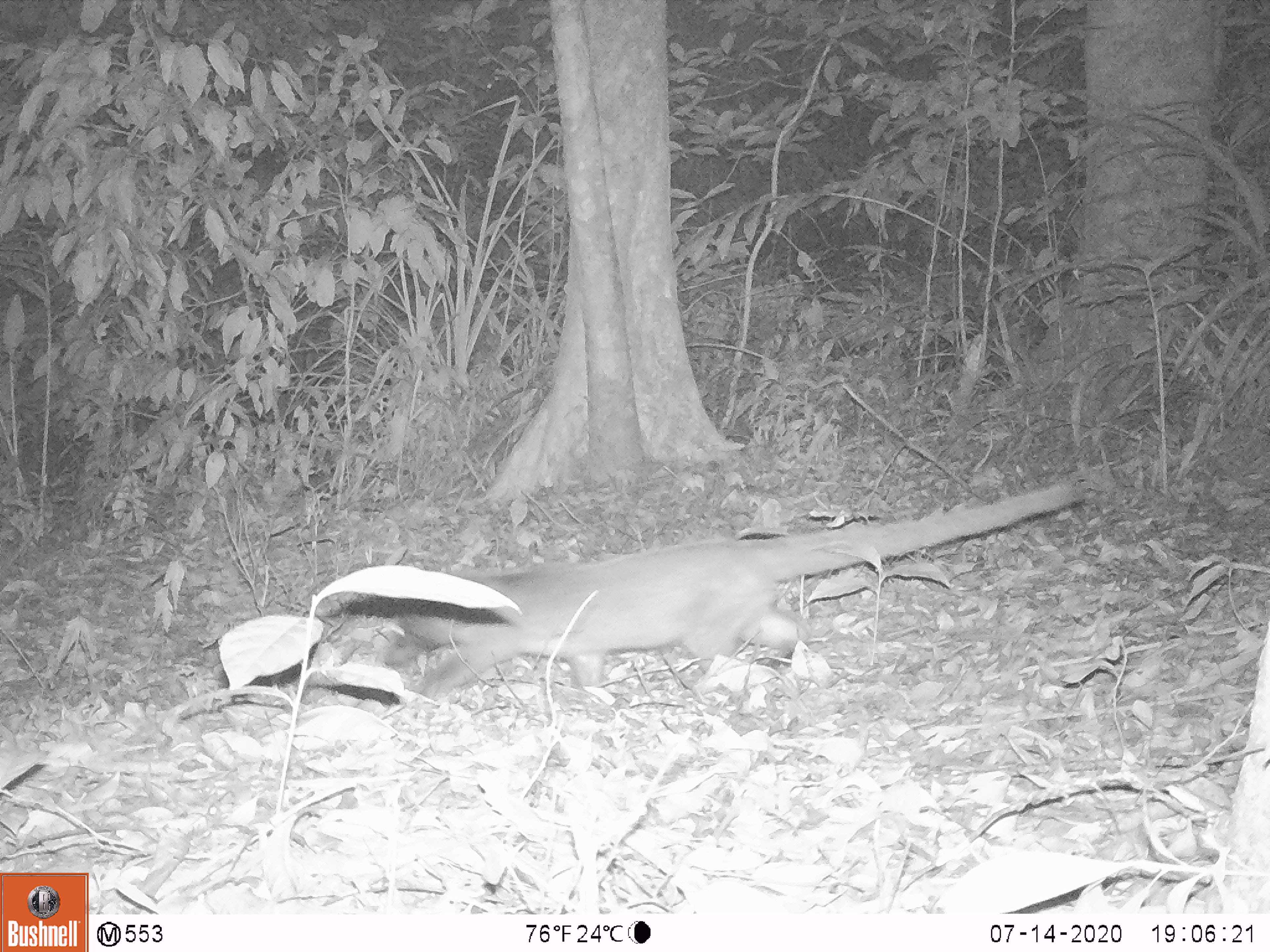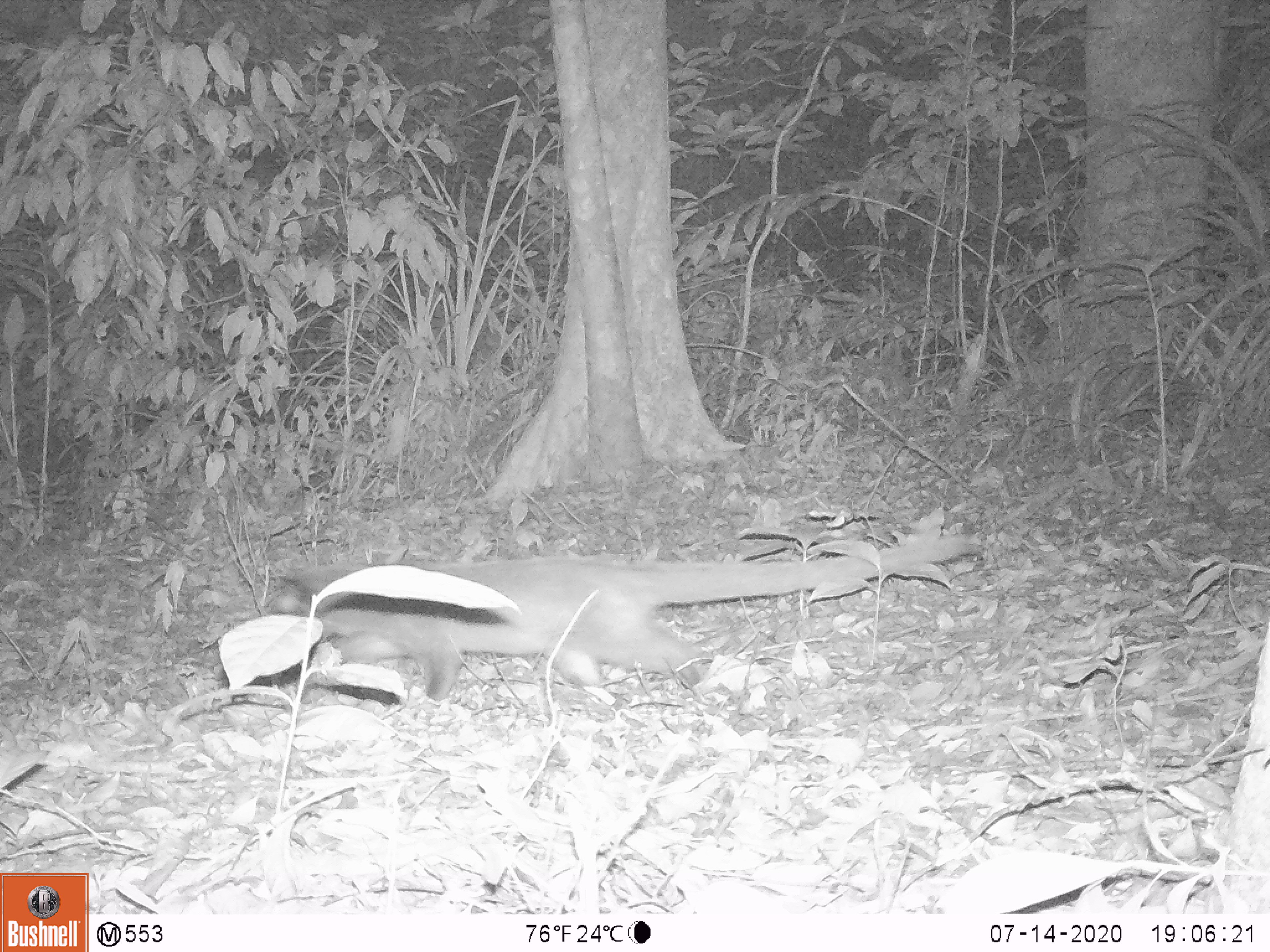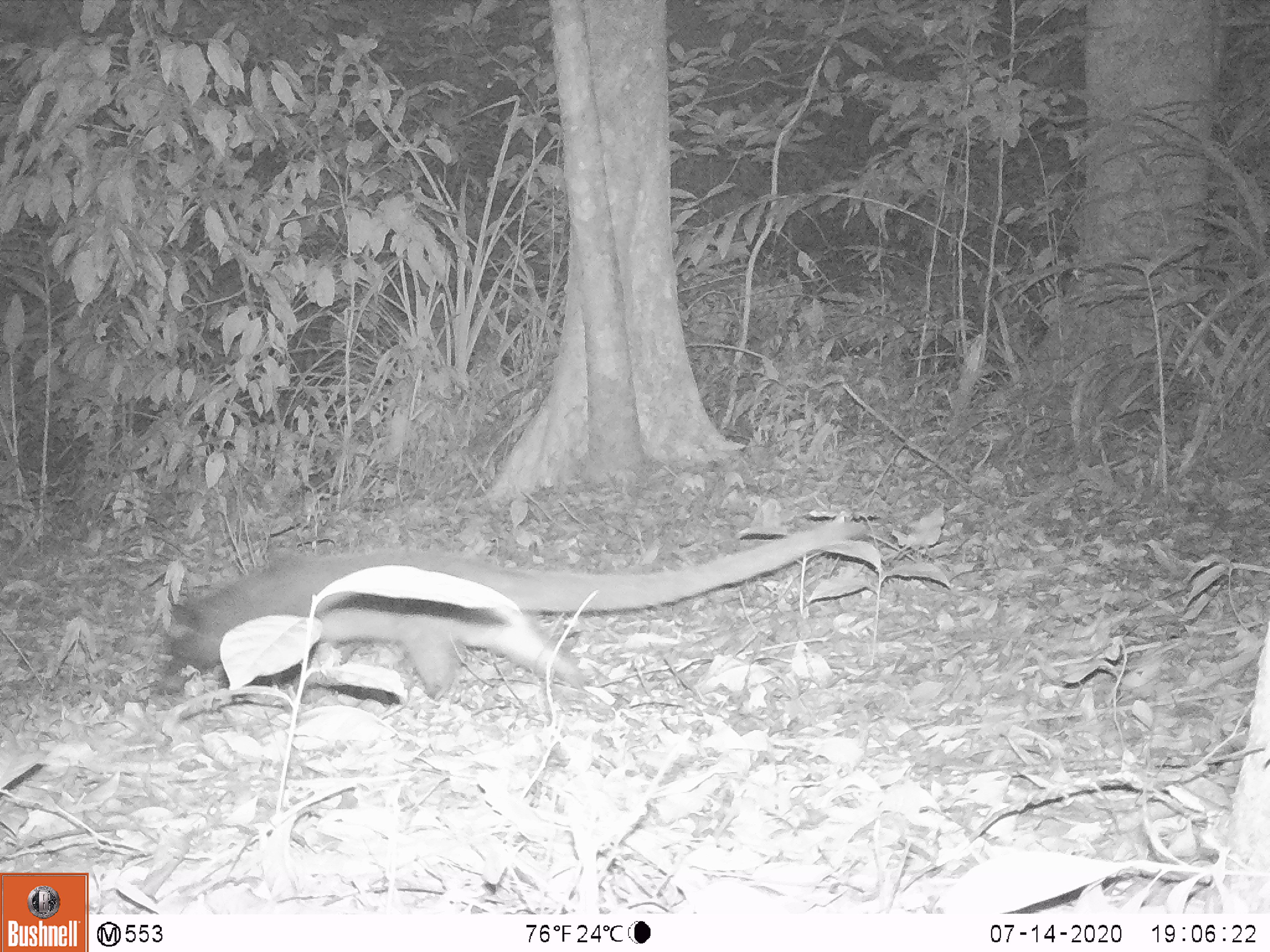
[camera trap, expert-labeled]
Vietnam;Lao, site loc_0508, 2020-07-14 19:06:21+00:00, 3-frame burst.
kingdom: Animalia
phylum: Chordata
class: Mammalia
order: Carnivora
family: Viverridae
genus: Paguma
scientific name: Paguma larvata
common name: masked palm civet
Masked palm civet (Paguma larvata). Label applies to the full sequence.